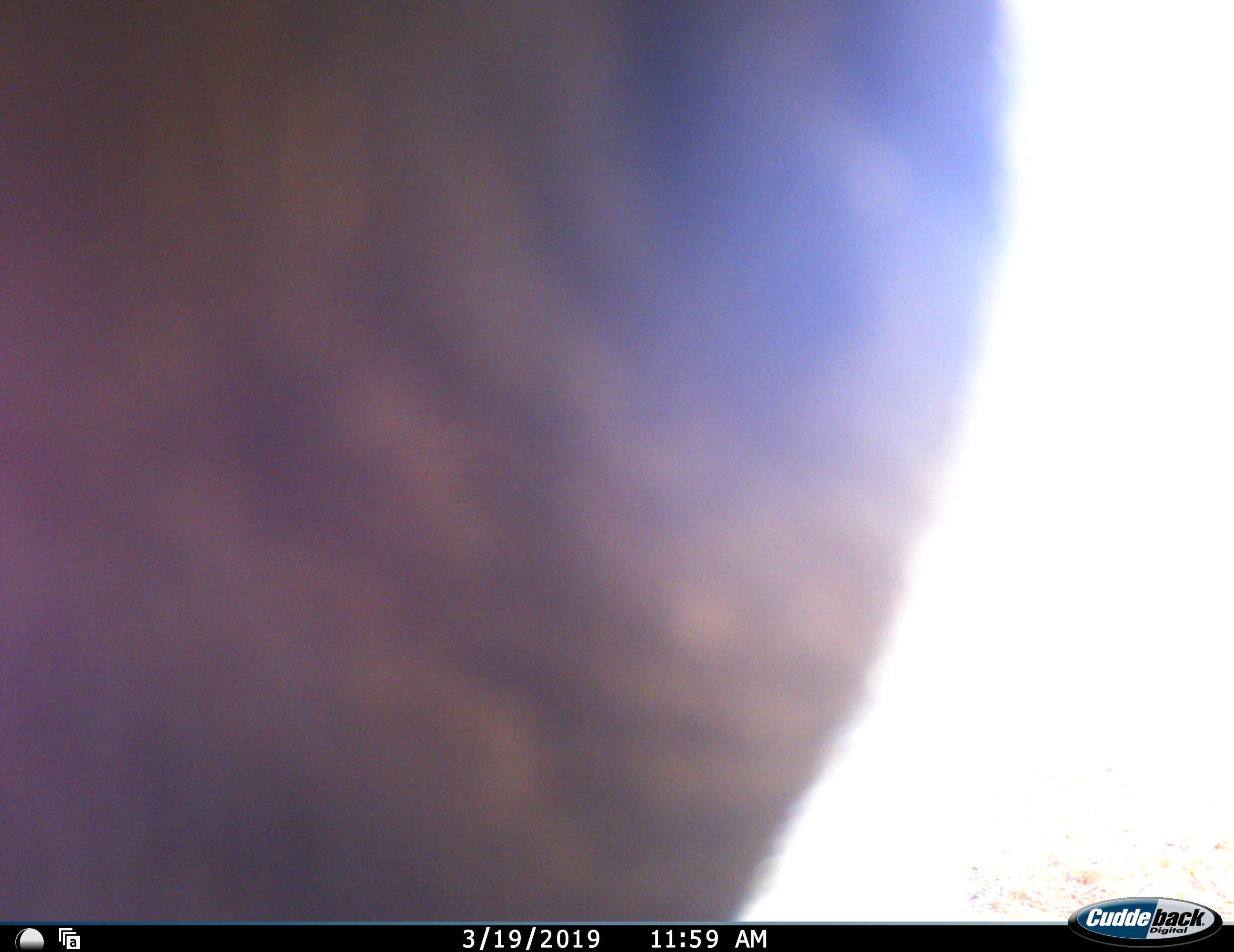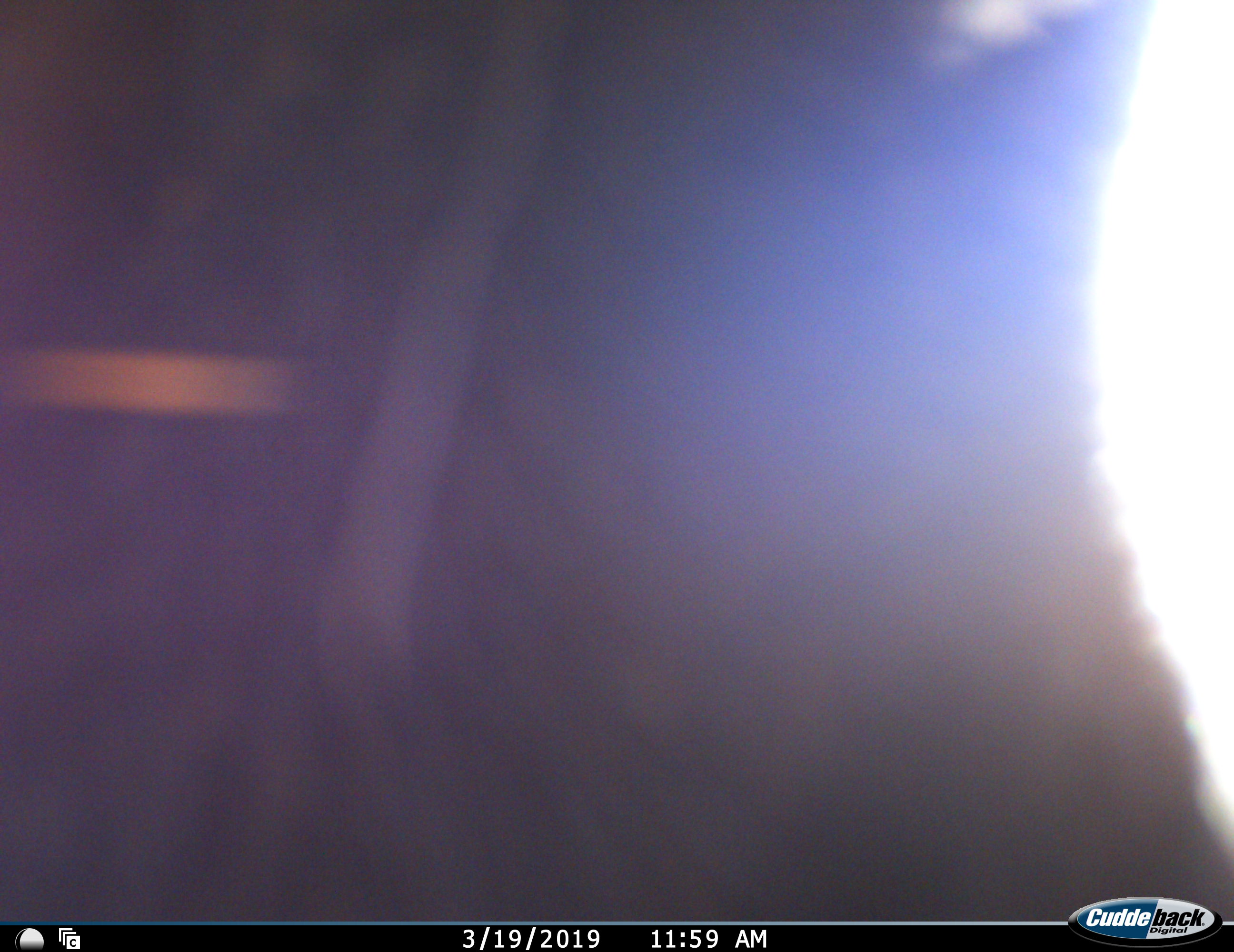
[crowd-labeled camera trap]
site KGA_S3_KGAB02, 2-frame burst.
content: unidentified animal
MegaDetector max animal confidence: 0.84